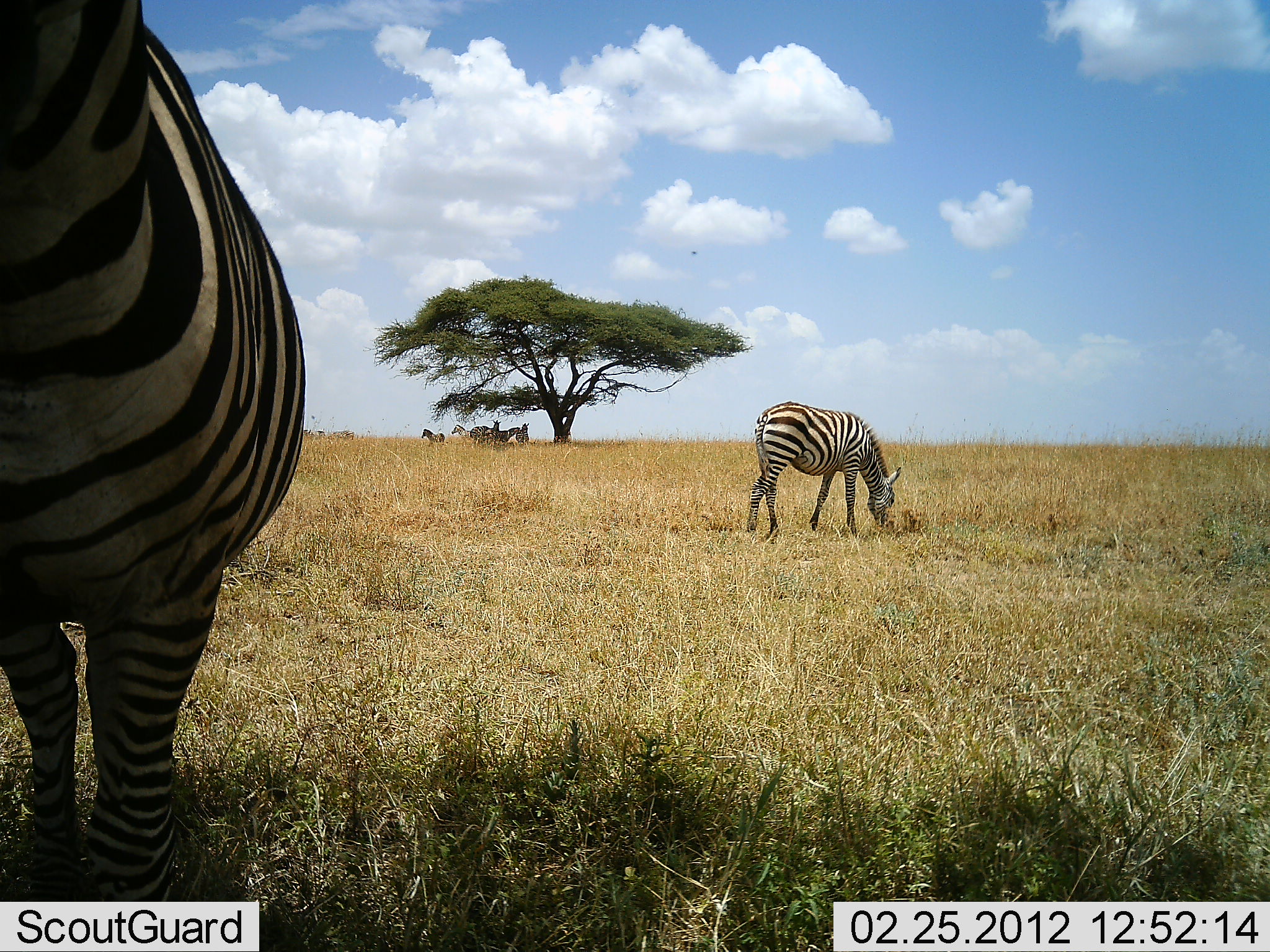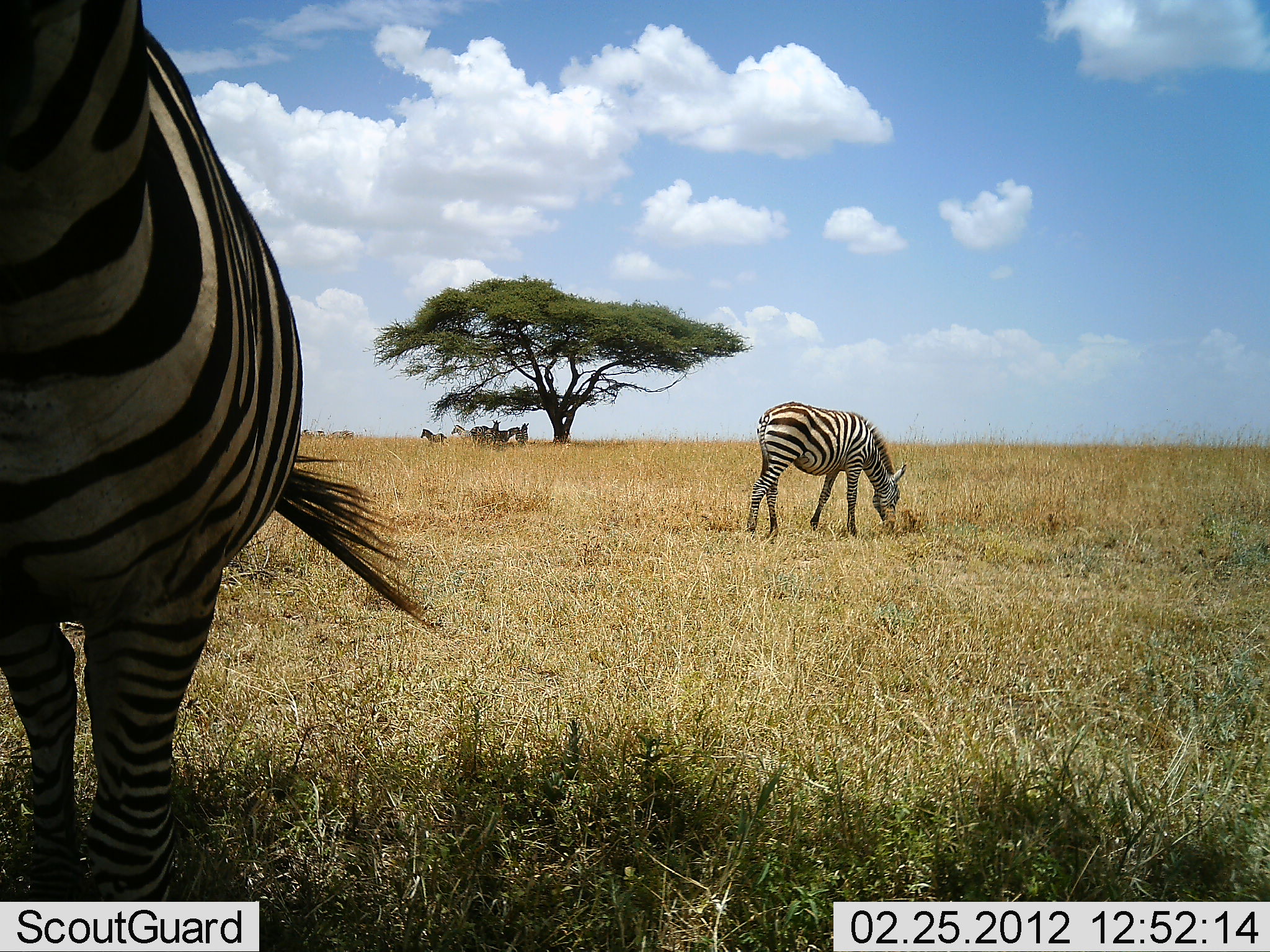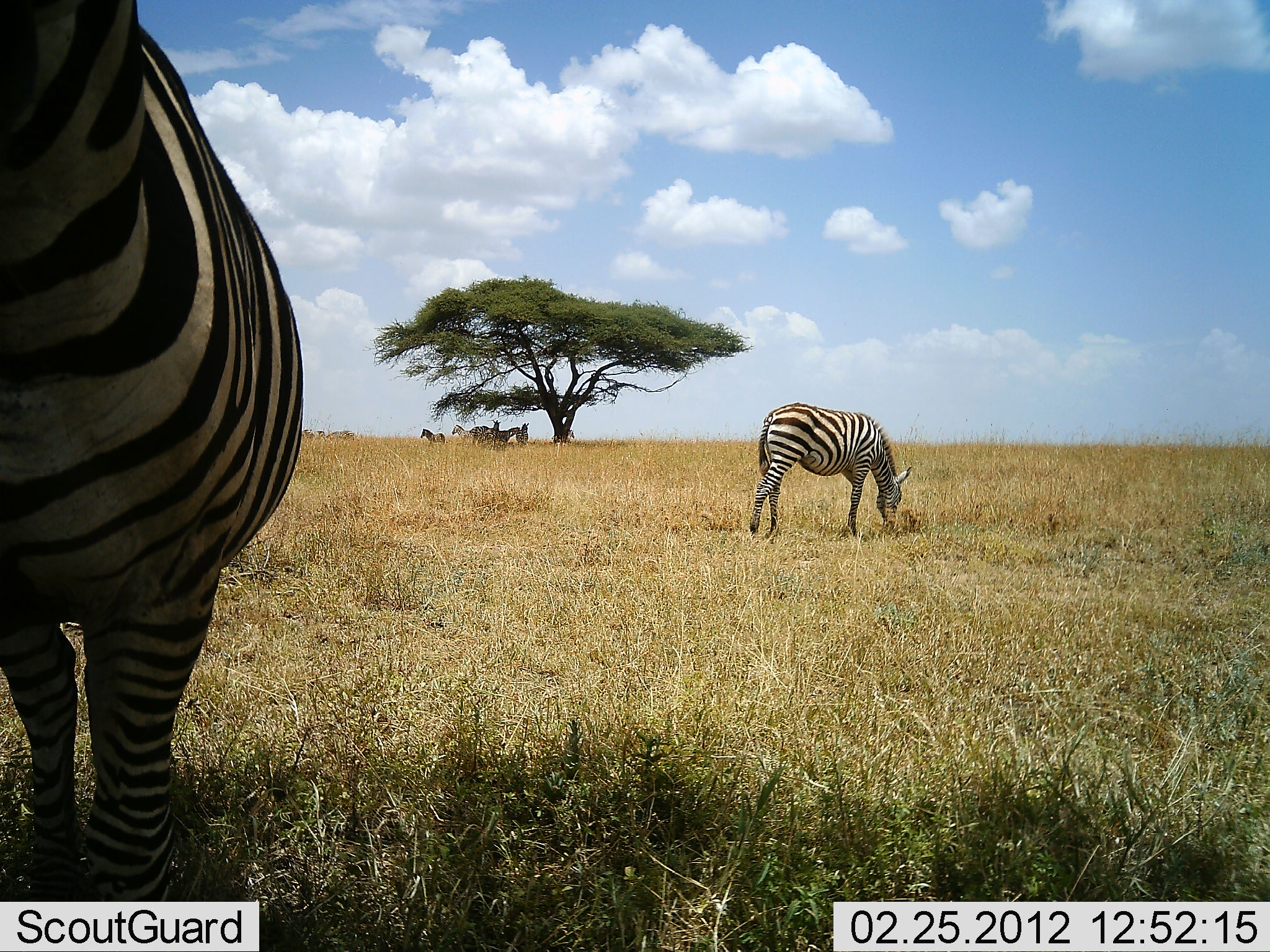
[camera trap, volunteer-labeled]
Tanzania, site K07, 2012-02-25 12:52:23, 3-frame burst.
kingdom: Animalia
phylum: Chordata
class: Mammalia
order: Perissodactyla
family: Equidae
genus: Equus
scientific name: Equus quagga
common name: plains zebra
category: zebra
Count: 6.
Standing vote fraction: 61%.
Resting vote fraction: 6%.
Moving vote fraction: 6%.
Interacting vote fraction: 6%.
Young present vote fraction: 0%.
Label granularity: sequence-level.